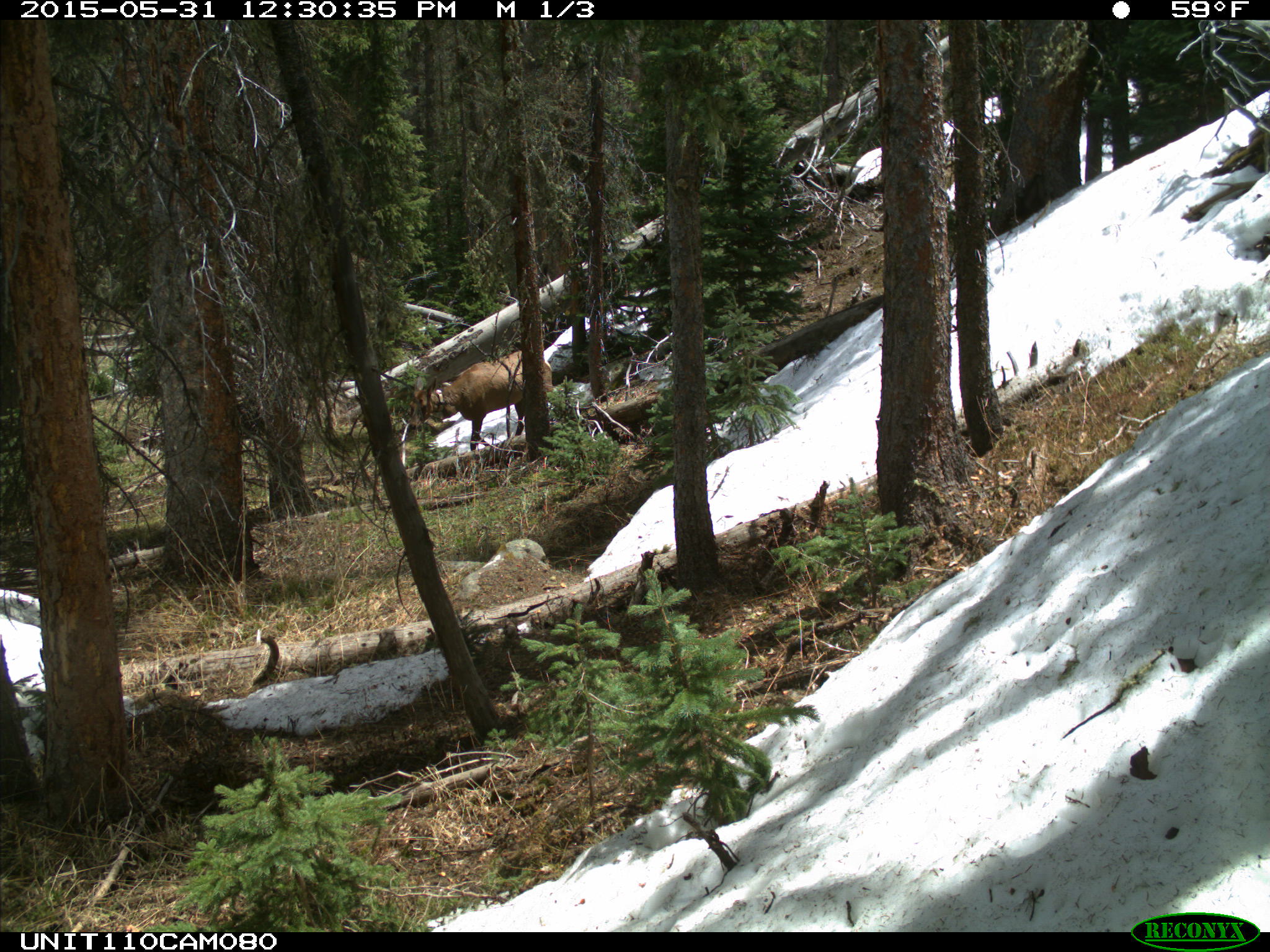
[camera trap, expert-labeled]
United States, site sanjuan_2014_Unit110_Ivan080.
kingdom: Animalia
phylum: Chordata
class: Mammalia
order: Artiodactyla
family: Cervidae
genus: Cervus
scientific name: Cervus elaphus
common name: red deer